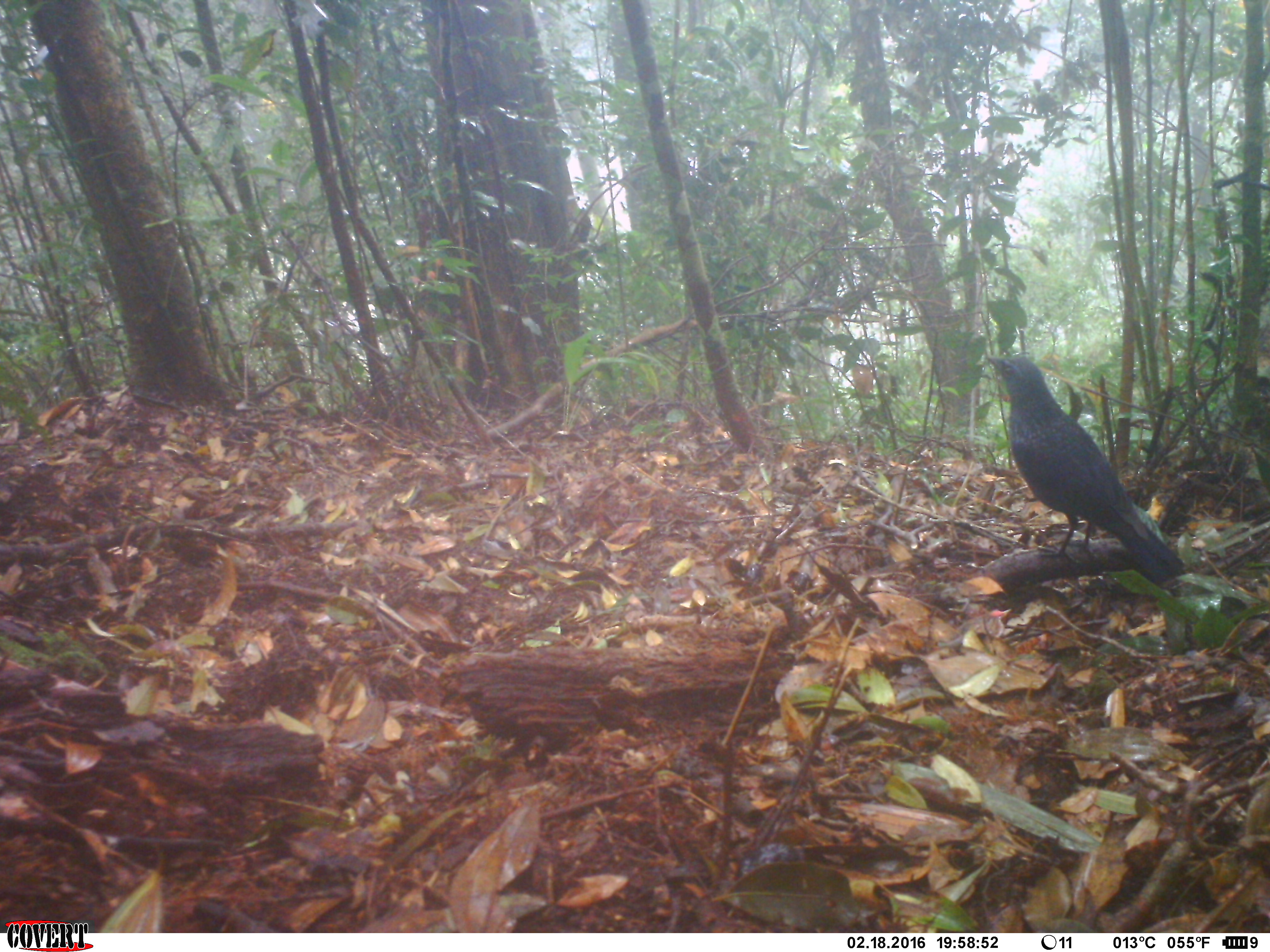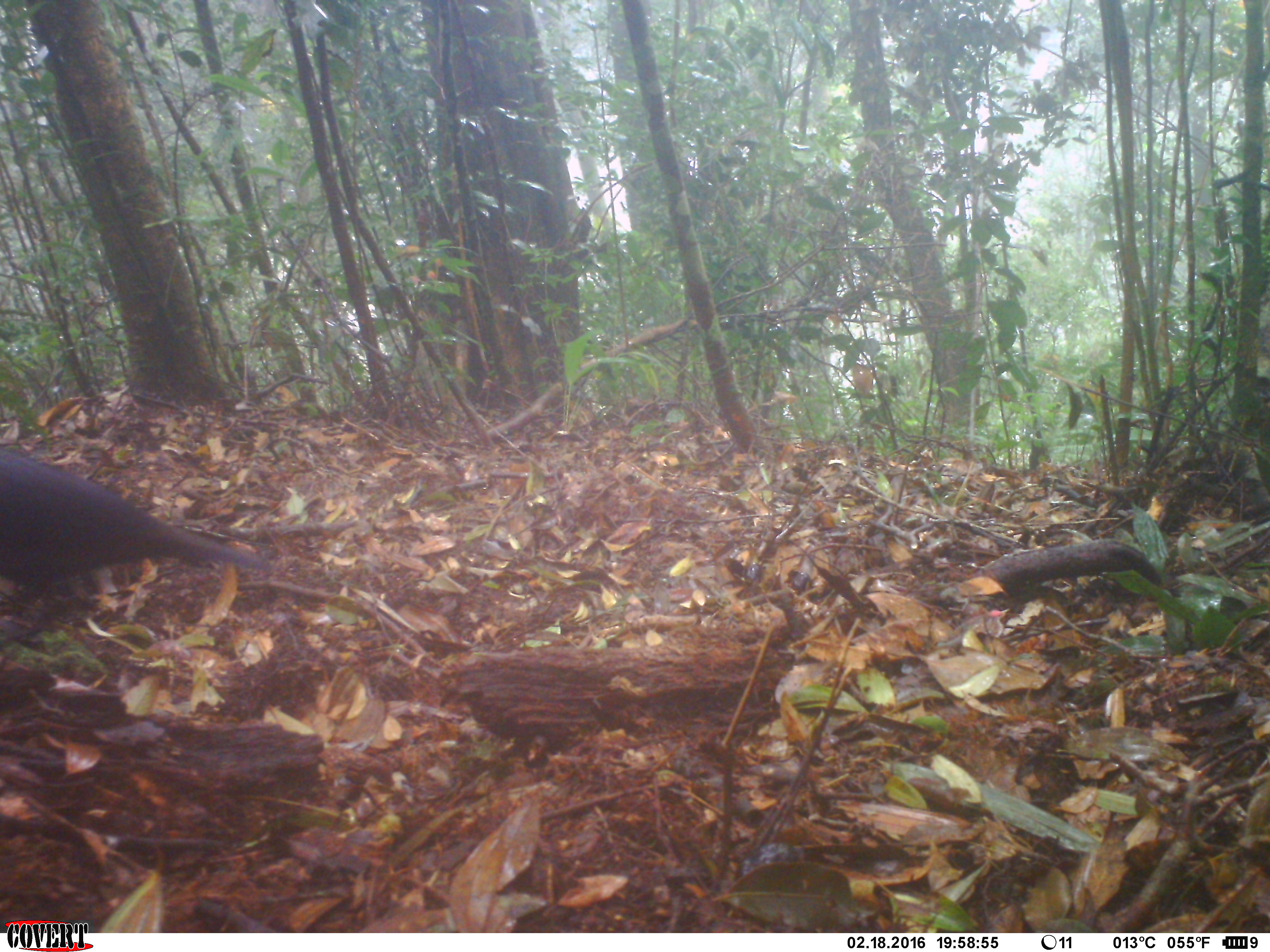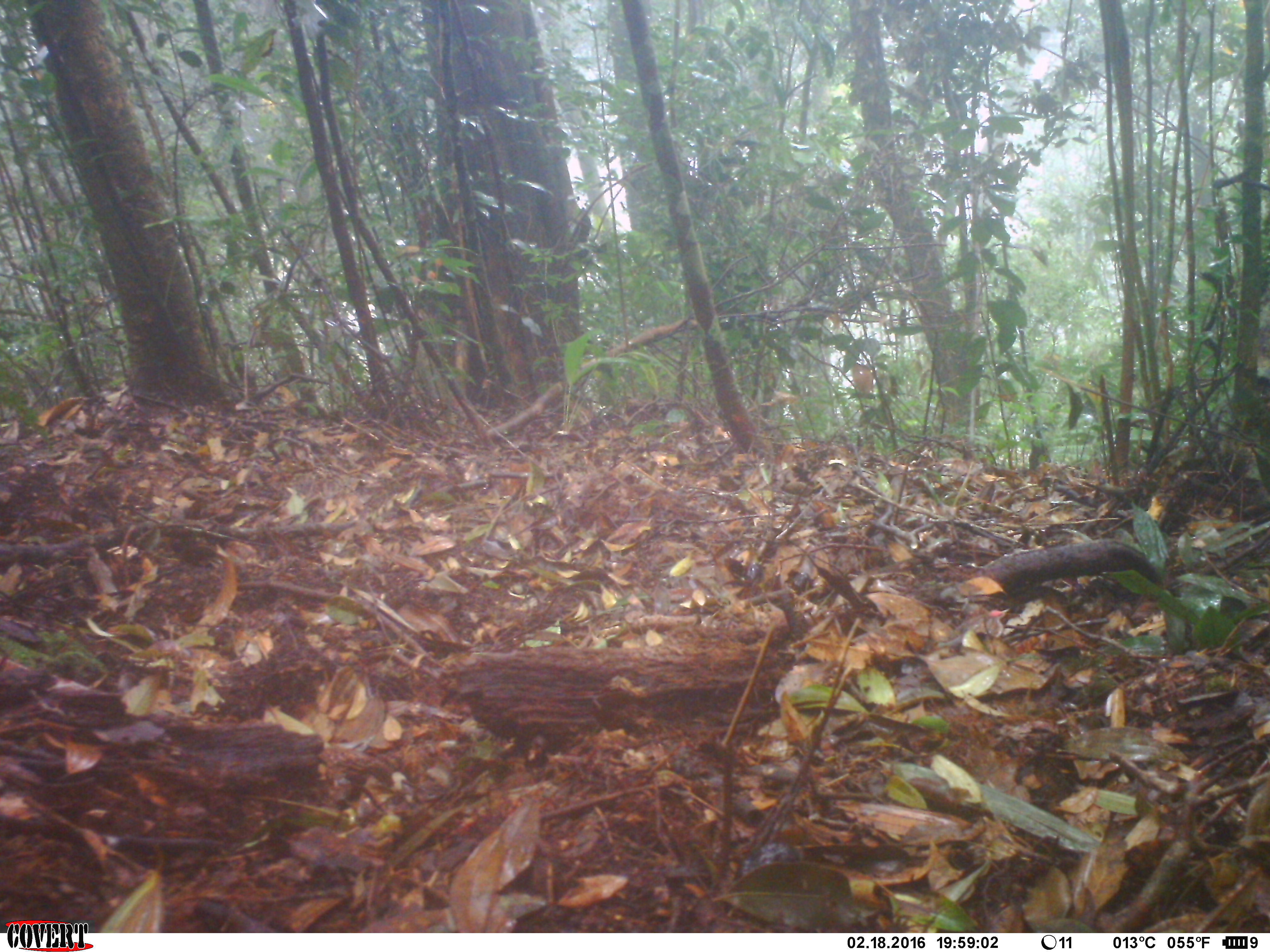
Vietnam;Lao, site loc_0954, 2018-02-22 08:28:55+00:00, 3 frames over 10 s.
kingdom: Animalia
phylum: Chordata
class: Aves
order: Passeriformes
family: Muscicapidae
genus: Myophonus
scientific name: Myophonus caeruleus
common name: blue whistling thrush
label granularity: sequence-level